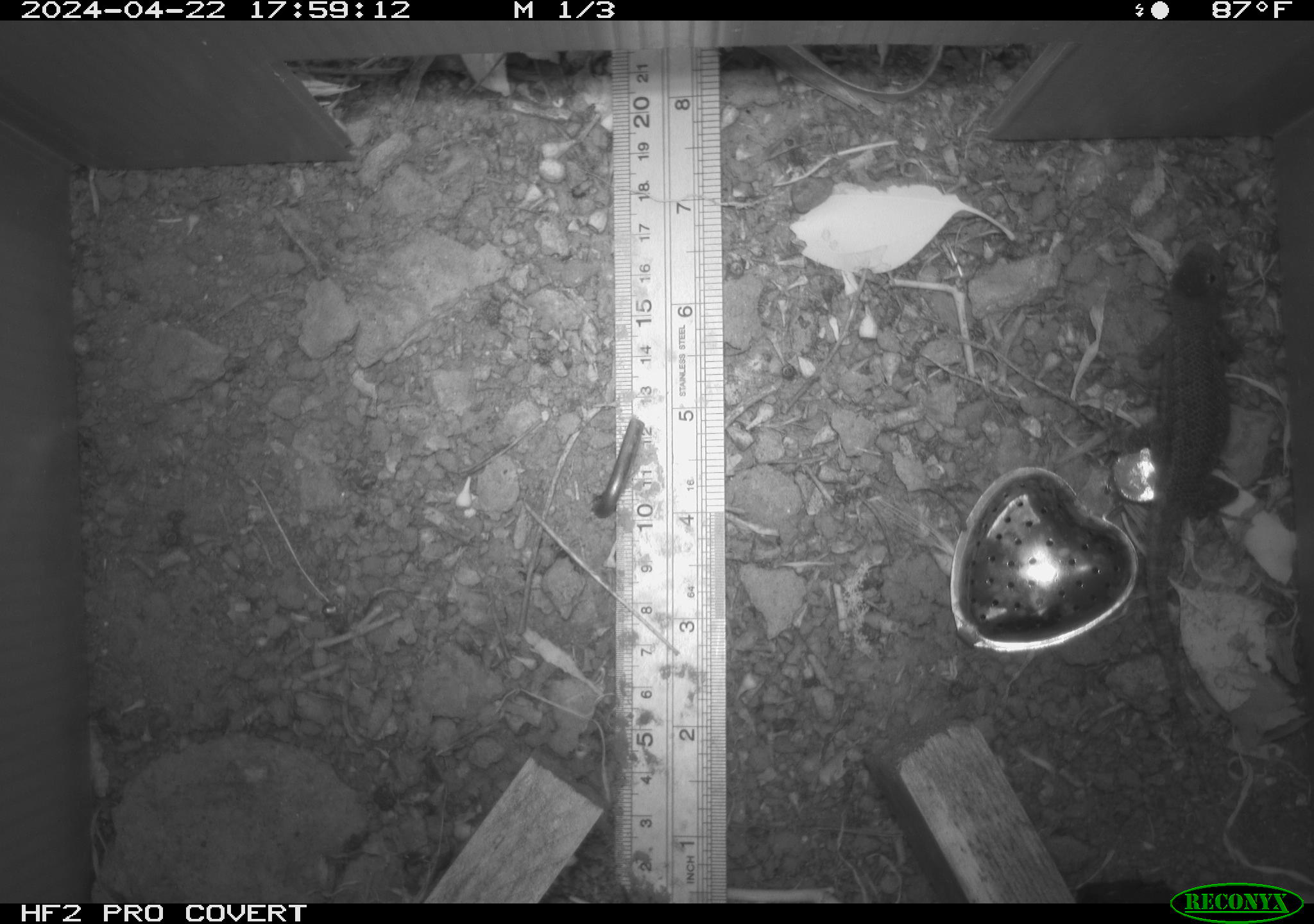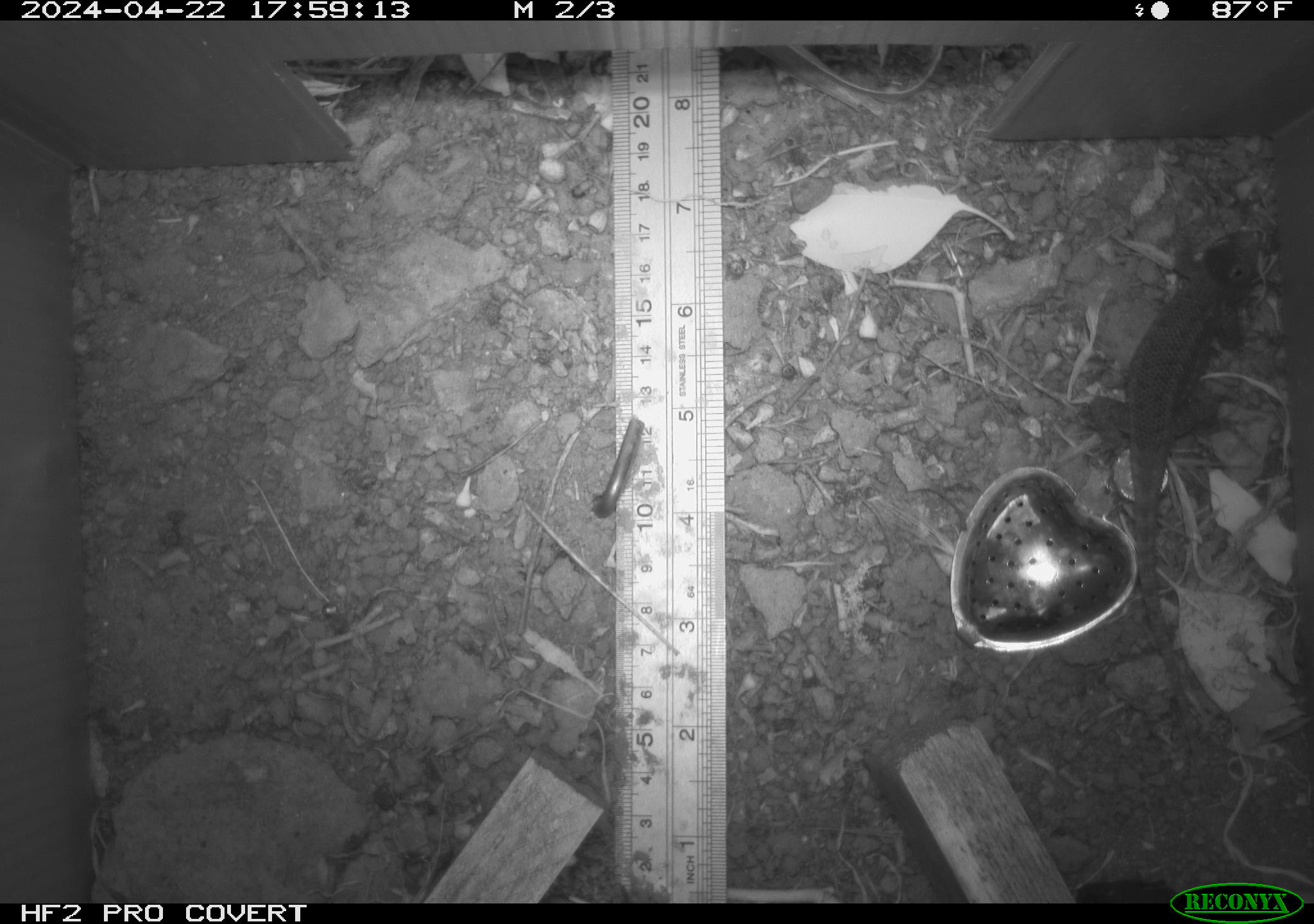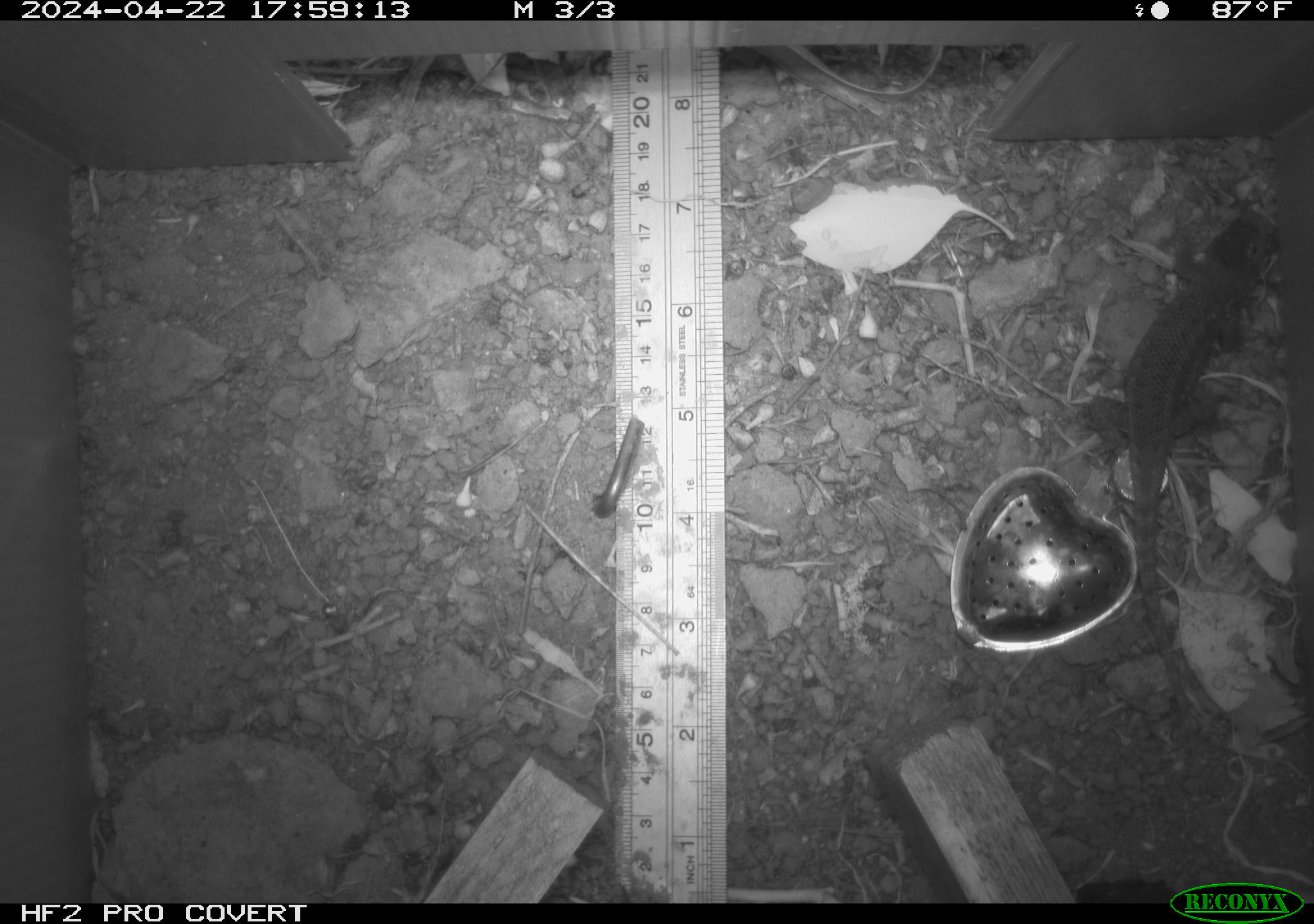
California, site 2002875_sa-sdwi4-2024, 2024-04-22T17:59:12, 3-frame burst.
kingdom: Animalia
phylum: Chordata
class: Reptilia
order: Squamata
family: Phrynosomatidae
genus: Sceloporus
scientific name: Sceloporus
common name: spiny lizards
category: sceloporus species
Sceloporus species (spiny lizards) (Sceloporus).